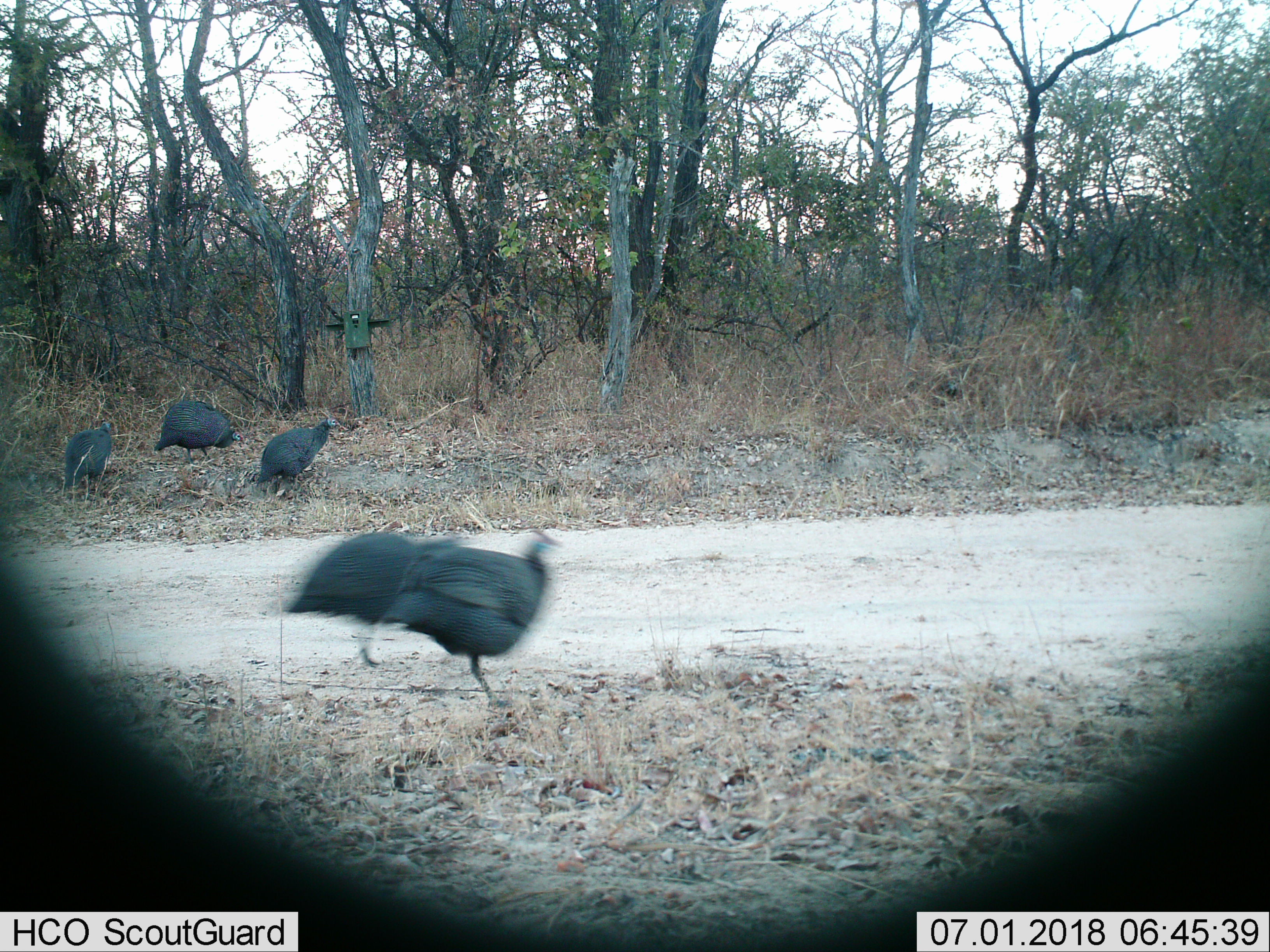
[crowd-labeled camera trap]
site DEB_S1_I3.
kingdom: Animalia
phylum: Chordata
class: Aves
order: Galliformes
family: Numididae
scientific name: Numididae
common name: guineafowl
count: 5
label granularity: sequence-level